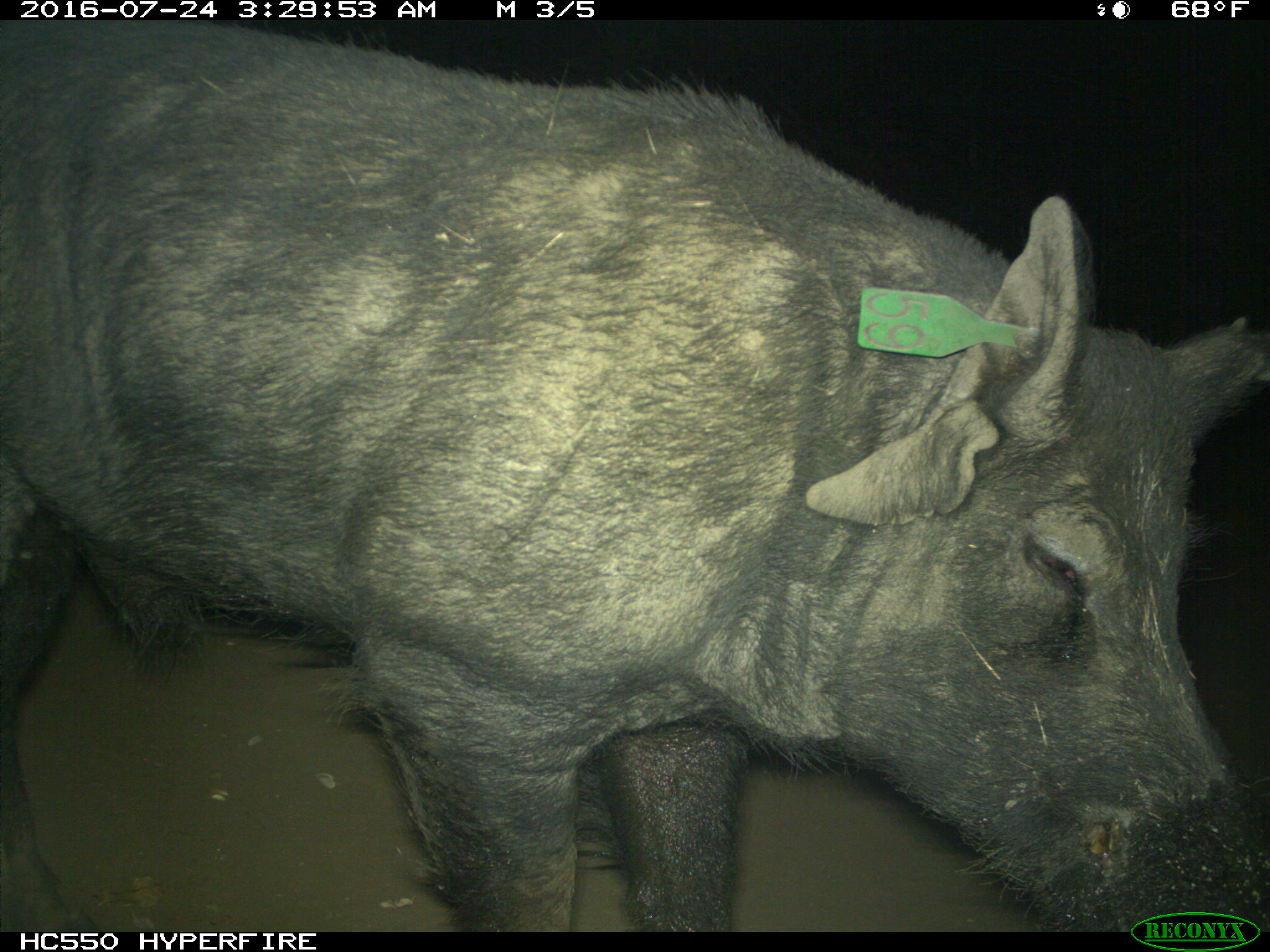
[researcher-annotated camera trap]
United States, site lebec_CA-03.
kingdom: Animalia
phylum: Chordata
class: Mammalia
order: Artiodactyla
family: Suidae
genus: Sus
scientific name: Sus scrofa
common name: wild boar